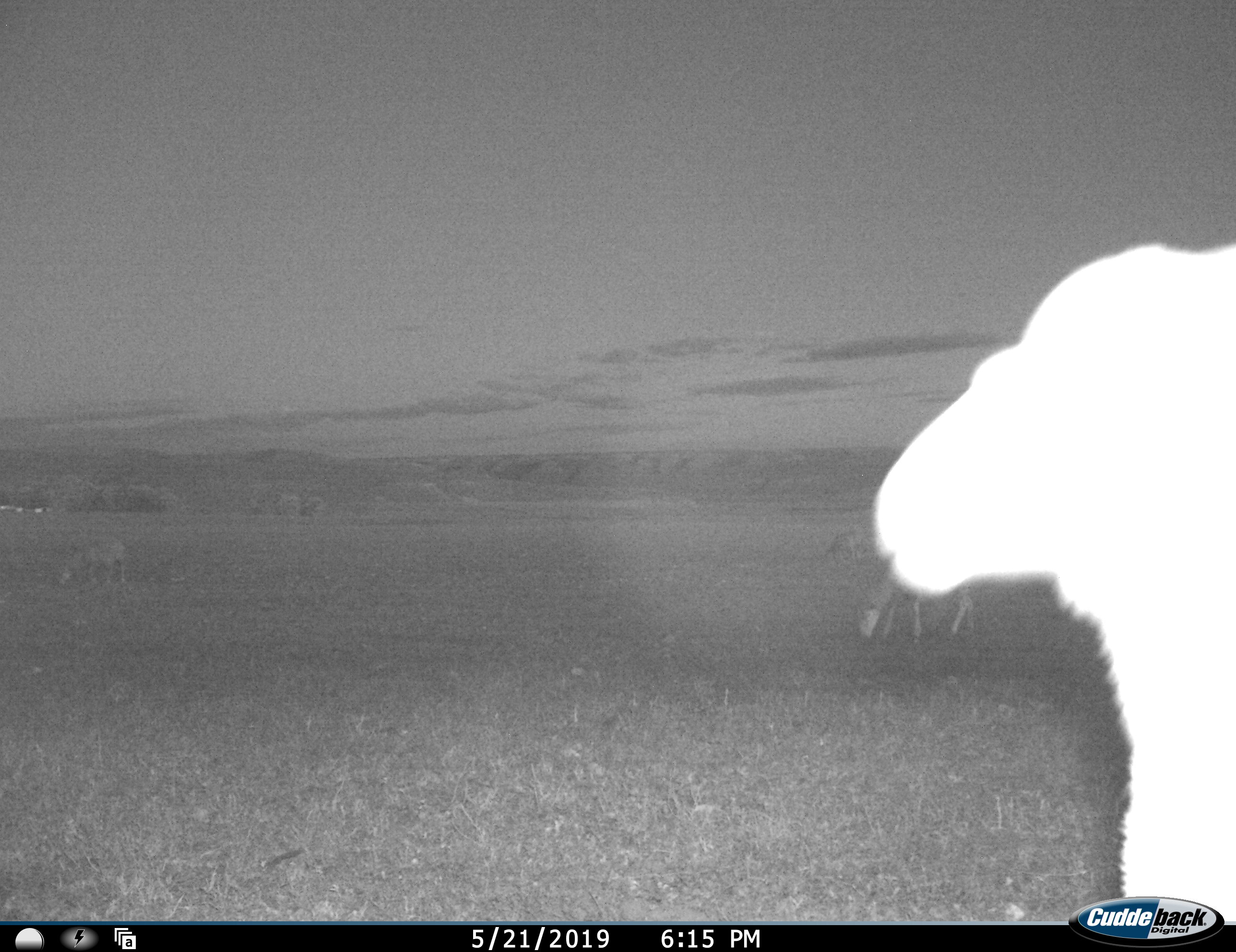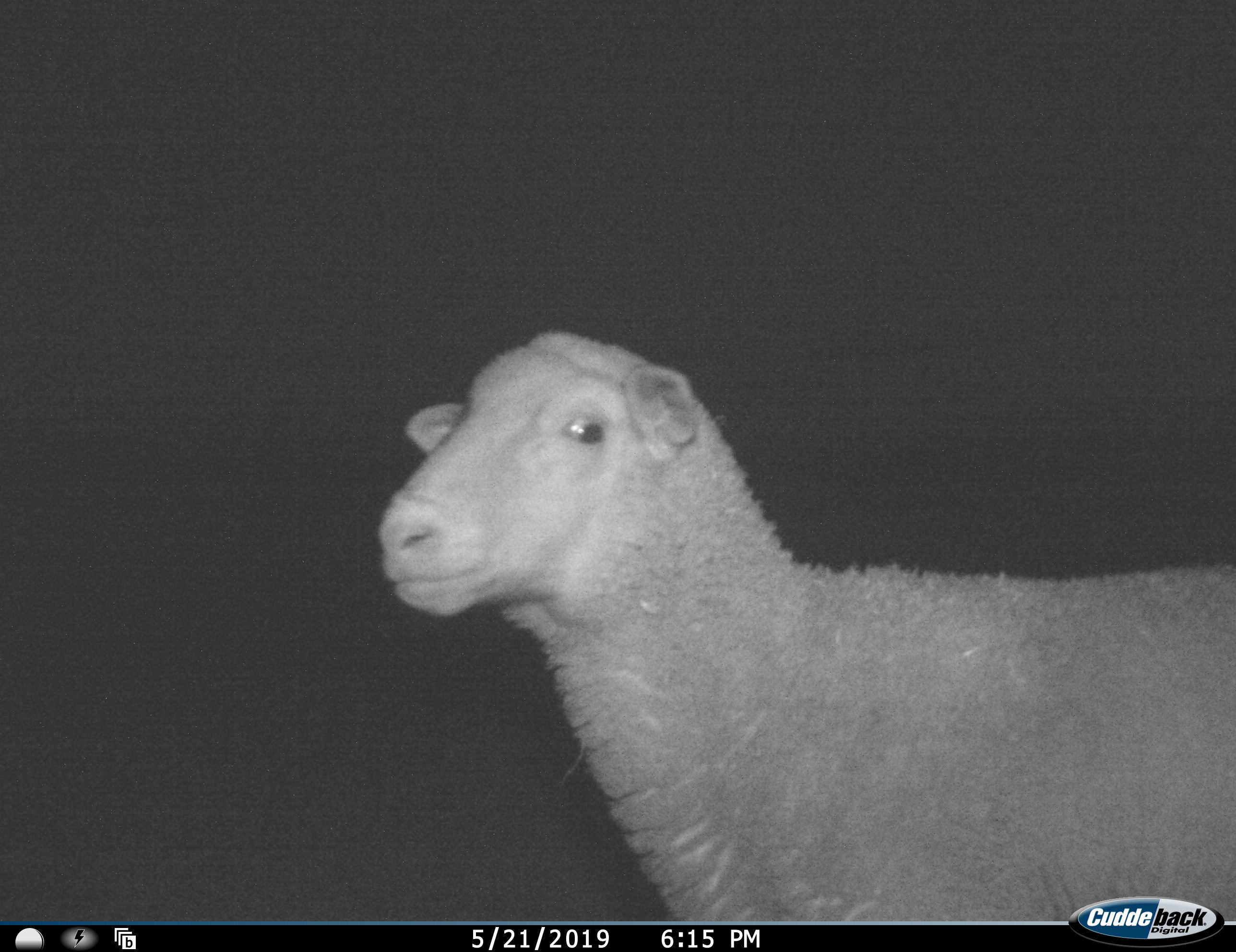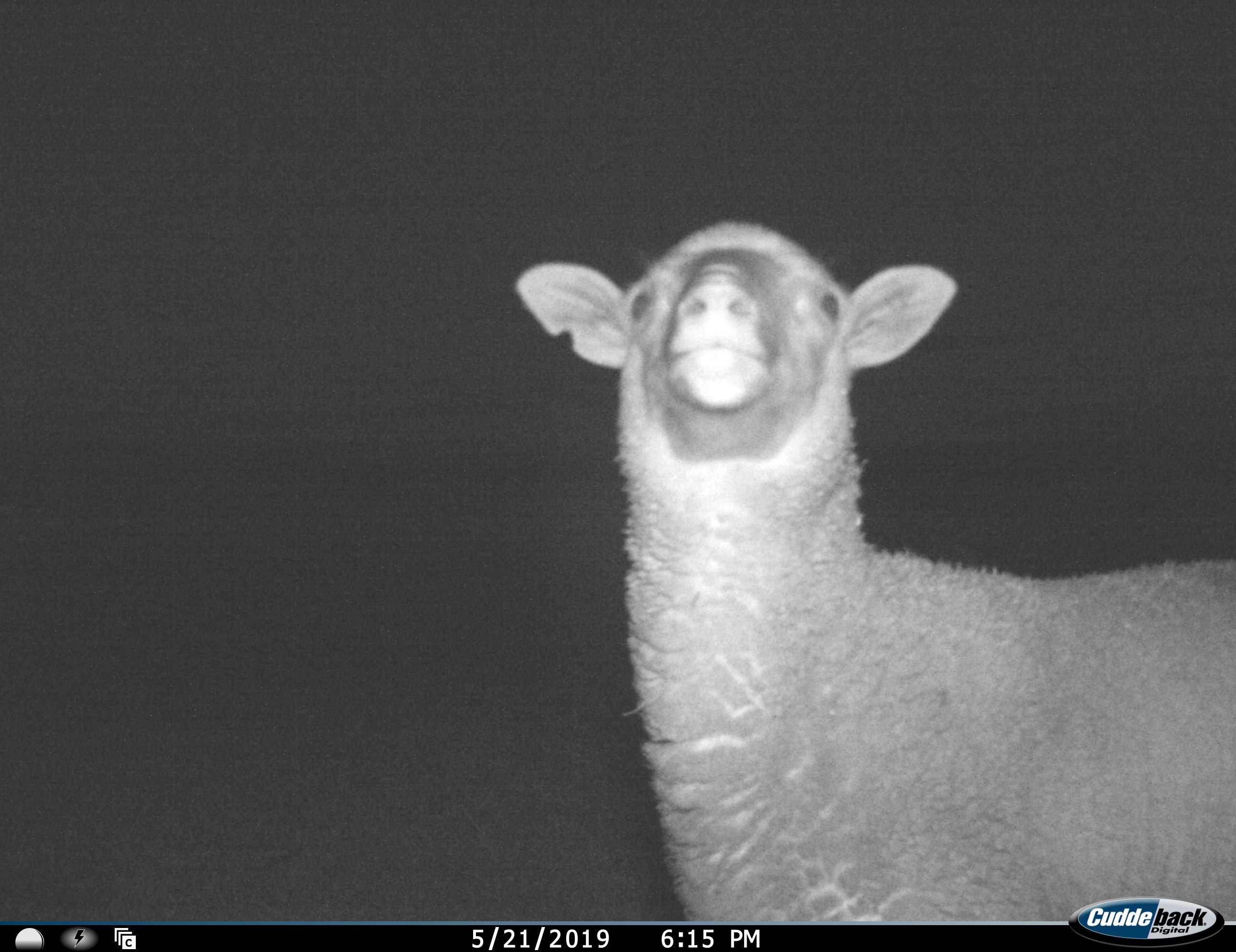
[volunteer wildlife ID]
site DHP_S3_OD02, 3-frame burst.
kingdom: Animalia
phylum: Chordata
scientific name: Vertebrata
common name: domestic animal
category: domesticanimal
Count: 1.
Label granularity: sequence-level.